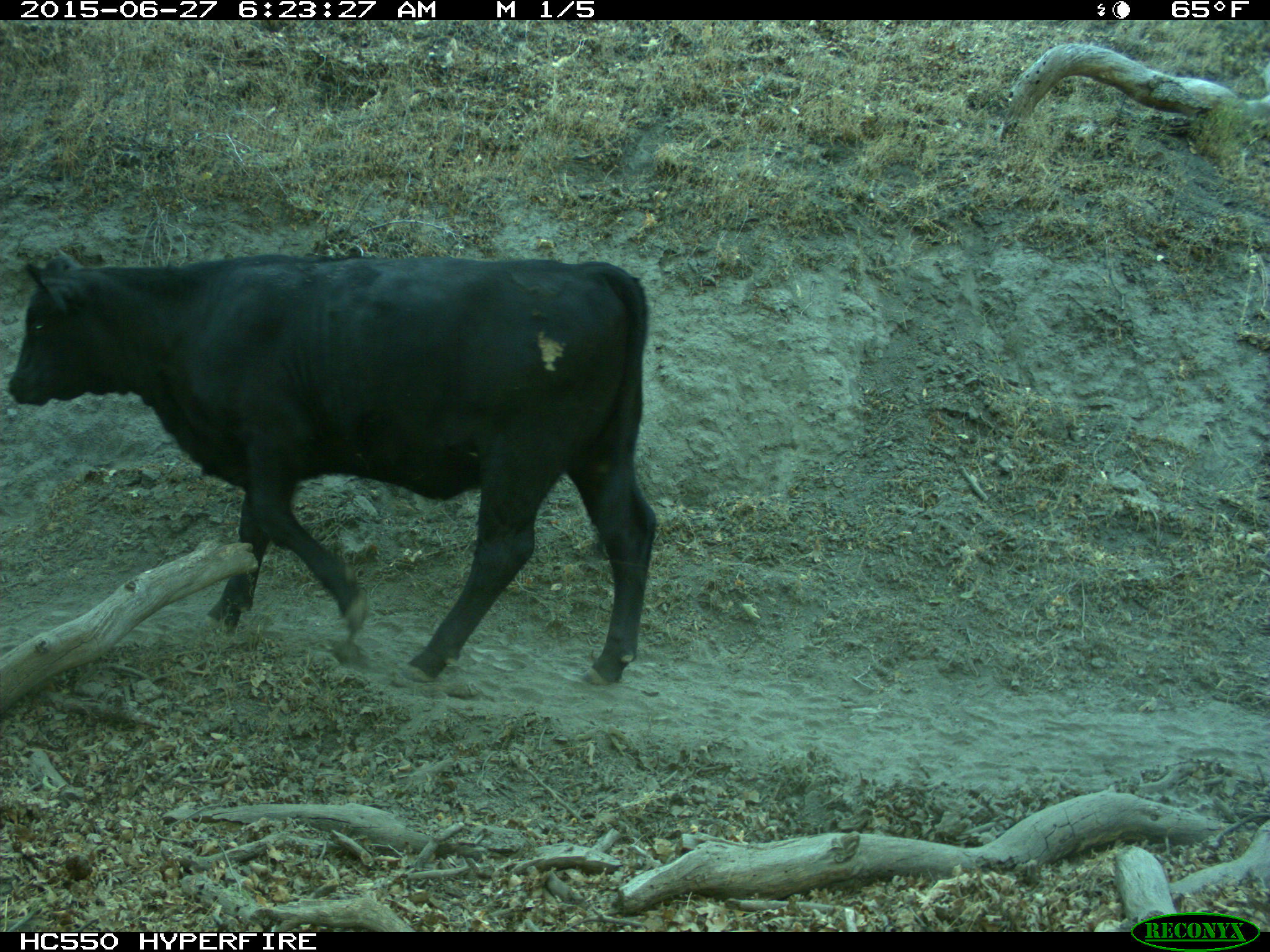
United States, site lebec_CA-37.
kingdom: Animalia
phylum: Chordata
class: Mammalia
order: Artiodactyla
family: Bovidae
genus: Bos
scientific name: Bos taurus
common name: domestic cow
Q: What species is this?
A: Bos taurus (domestic cow).